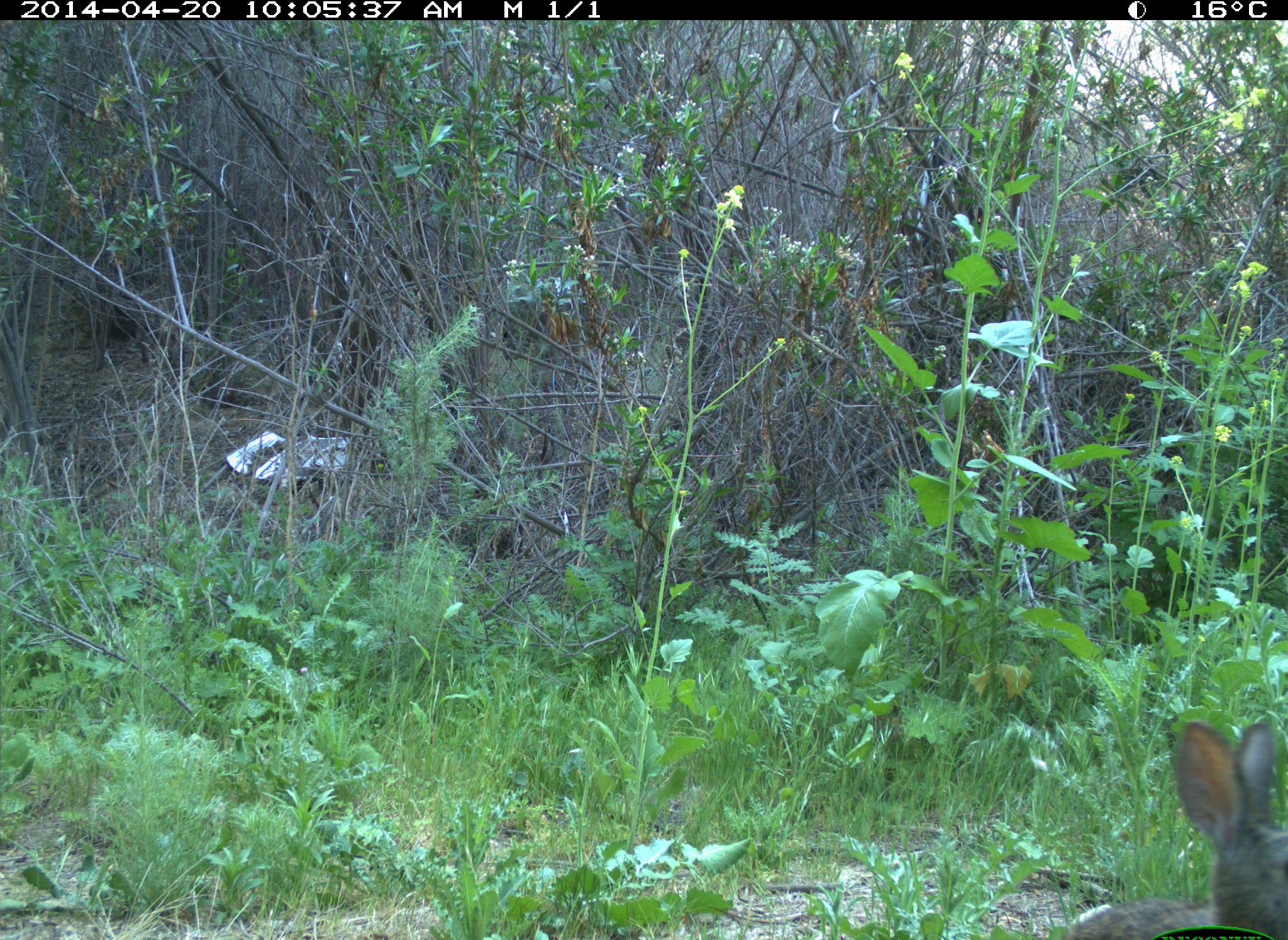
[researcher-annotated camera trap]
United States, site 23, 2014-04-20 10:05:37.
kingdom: Animalia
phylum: Chordata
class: Mammalia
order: Lagomorpha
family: Leporidae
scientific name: Leporidae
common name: rabbits and hares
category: rabbit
Rabbit (rabbits and hares) (Leporidae).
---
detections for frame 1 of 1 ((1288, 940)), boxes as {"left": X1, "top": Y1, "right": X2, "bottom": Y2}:
rabbit: {"left": 1064, "top": 720, "right": 1288, "bottom": 940}